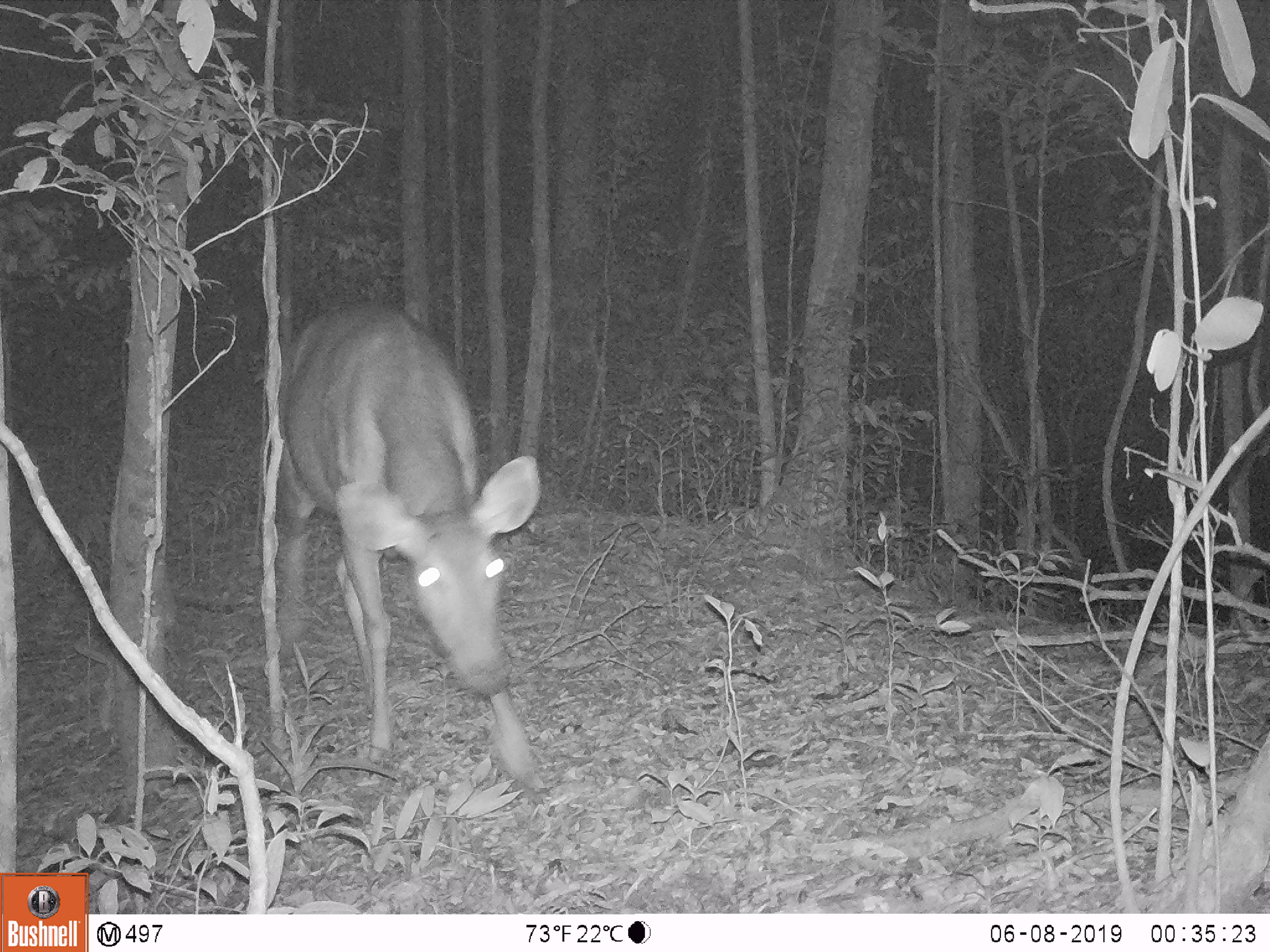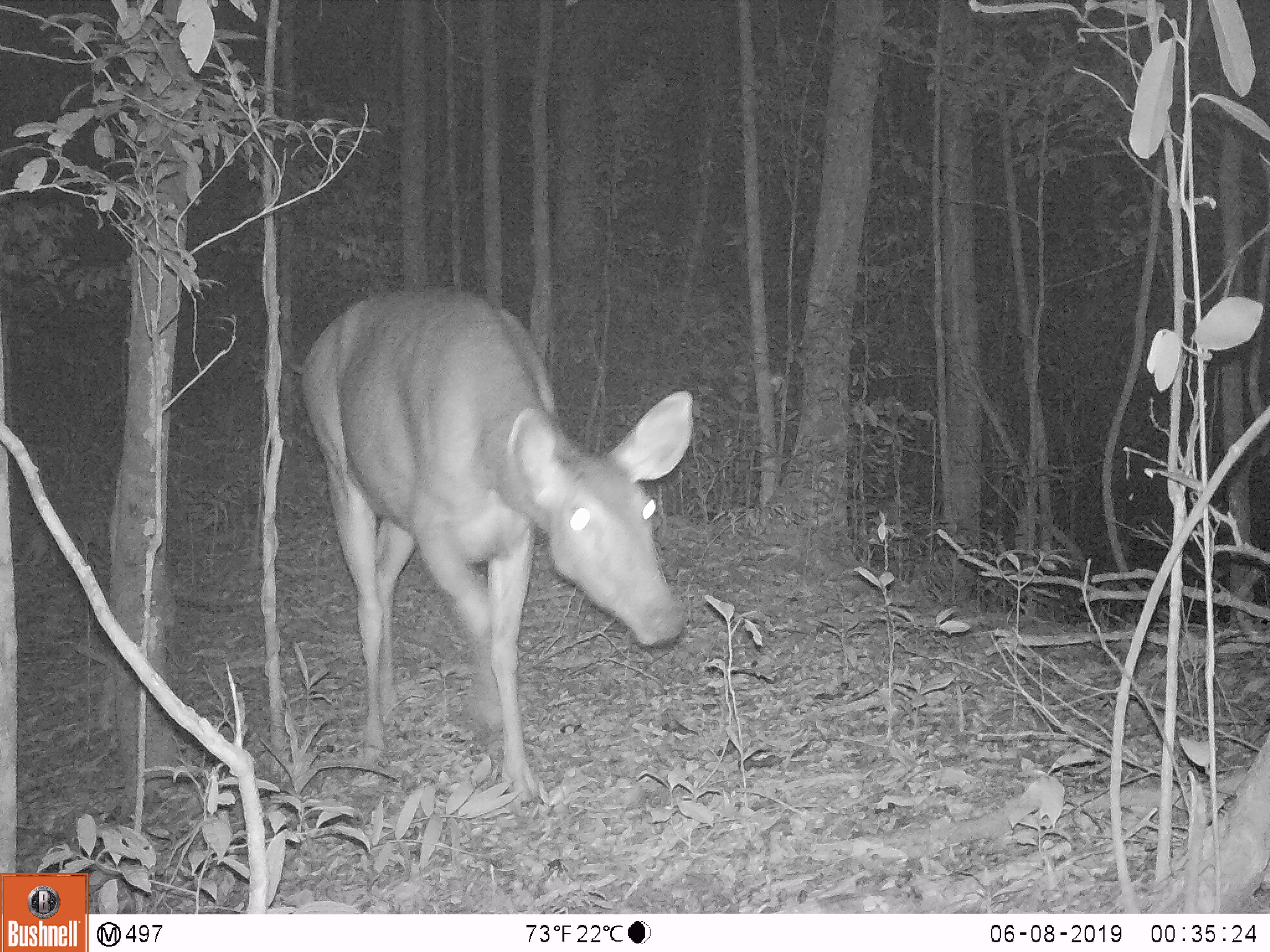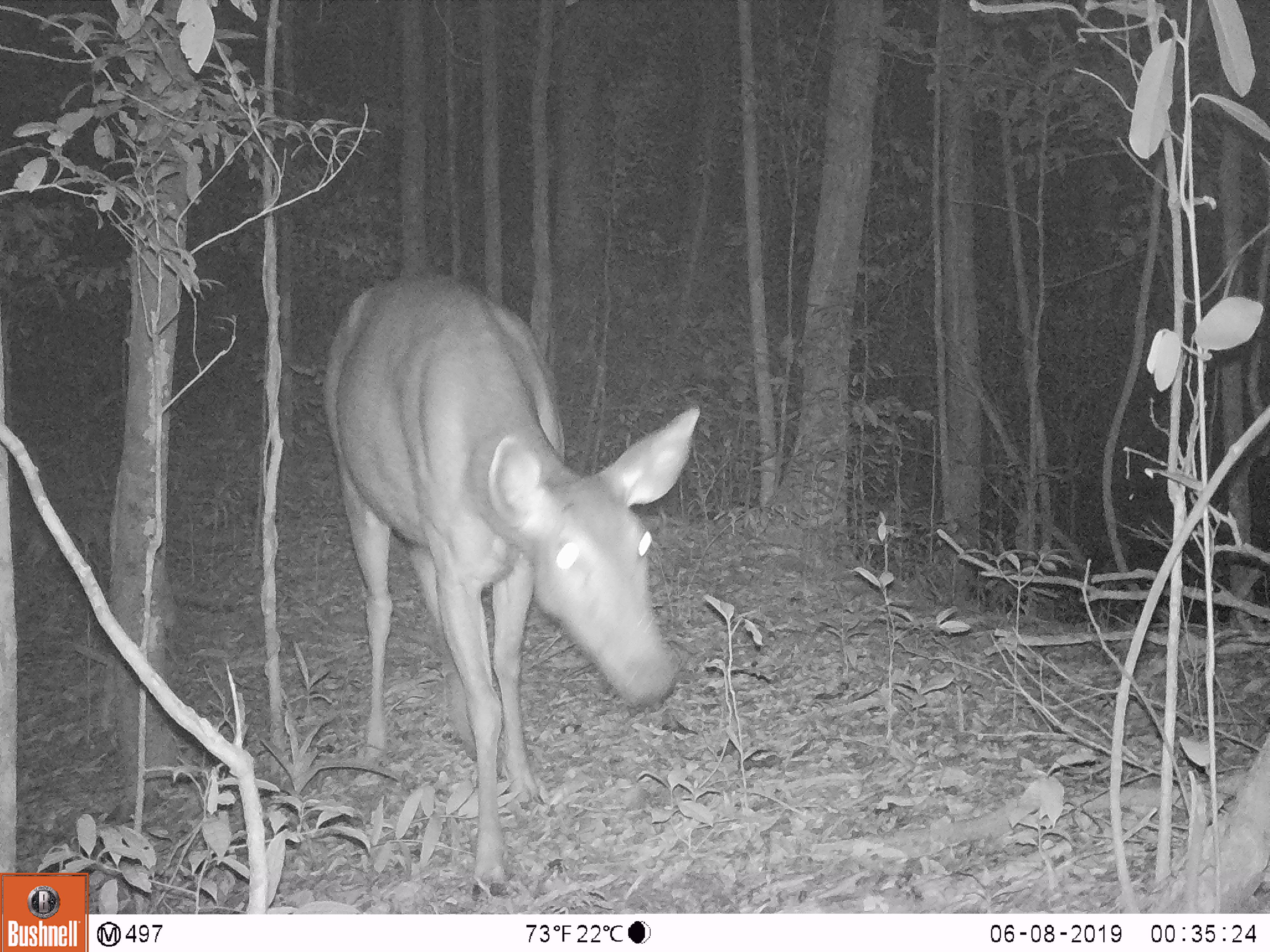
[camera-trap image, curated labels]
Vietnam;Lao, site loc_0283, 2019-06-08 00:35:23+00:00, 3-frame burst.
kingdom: Animalia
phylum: Chordata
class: Mammalia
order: Artiodactyla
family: Cervidae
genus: Rusa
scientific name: Rusa unicolor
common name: sambar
Sambar (Rusa unicolor). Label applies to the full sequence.